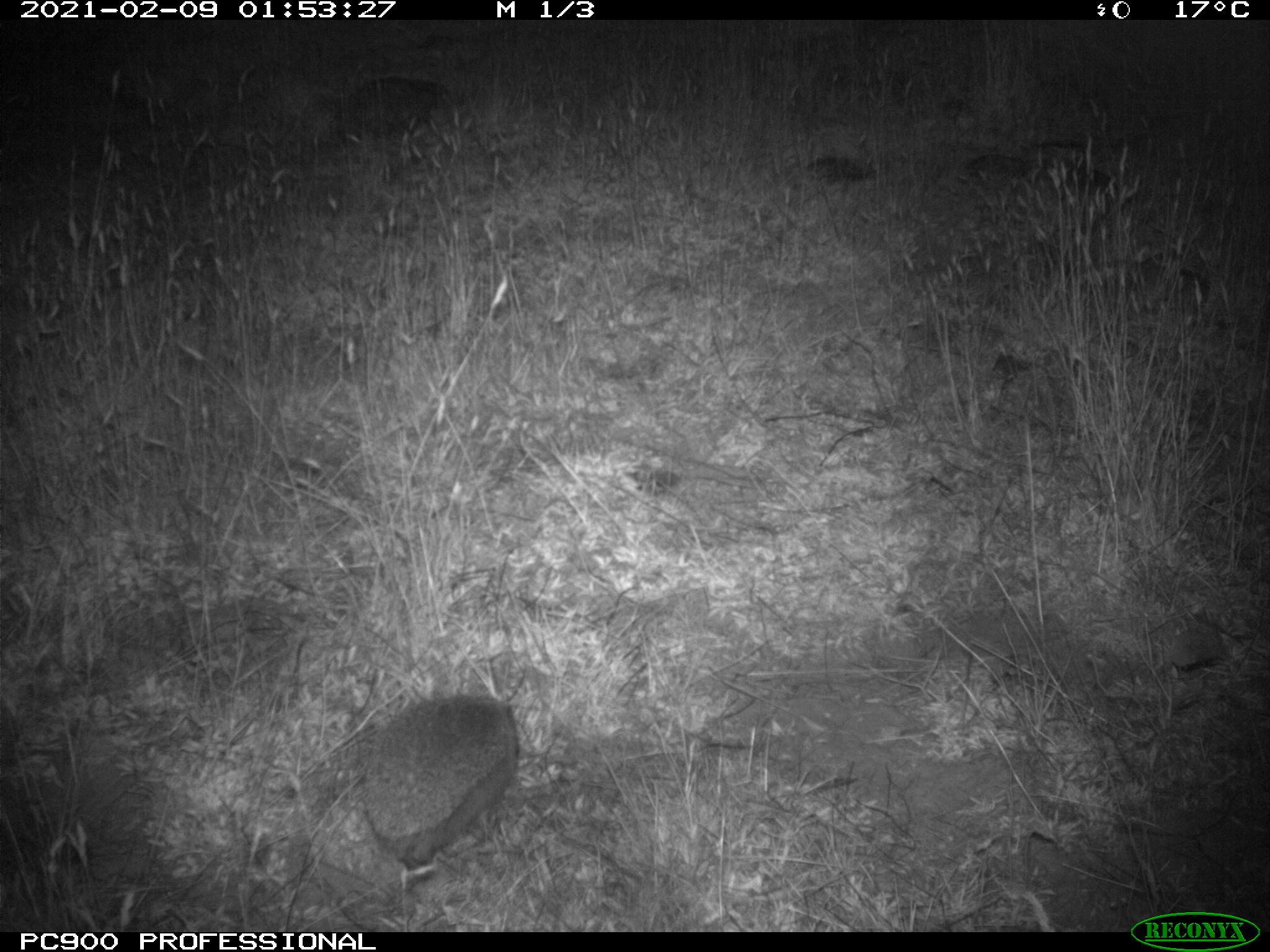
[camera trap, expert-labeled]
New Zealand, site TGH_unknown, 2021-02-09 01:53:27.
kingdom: Animalia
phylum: Chordata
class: Mammalia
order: Eulipotyphla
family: Erinaceidae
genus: Erinaceus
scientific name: Erinaceus europaeus europaeus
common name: european hedgehog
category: hedgehog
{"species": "hedgehog (european hedgehog) (Erinaceus europaeus europaeus)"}